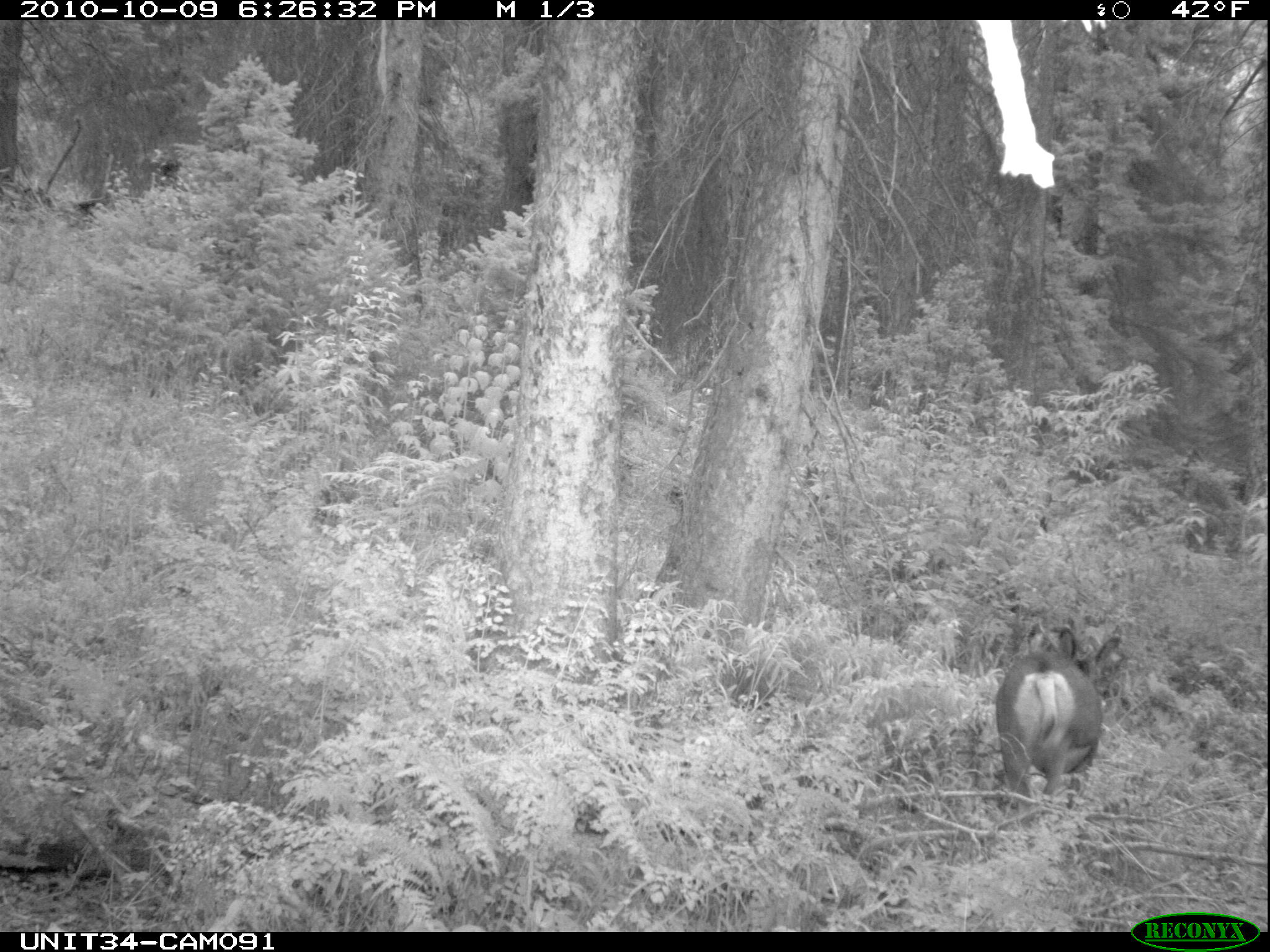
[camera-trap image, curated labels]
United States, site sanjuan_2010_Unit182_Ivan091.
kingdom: Animalia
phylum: Chordata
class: Mammalia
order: Artiodactyla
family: Cervidae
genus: Odocoileus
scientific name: Odocoileus hemionus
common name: mule deer